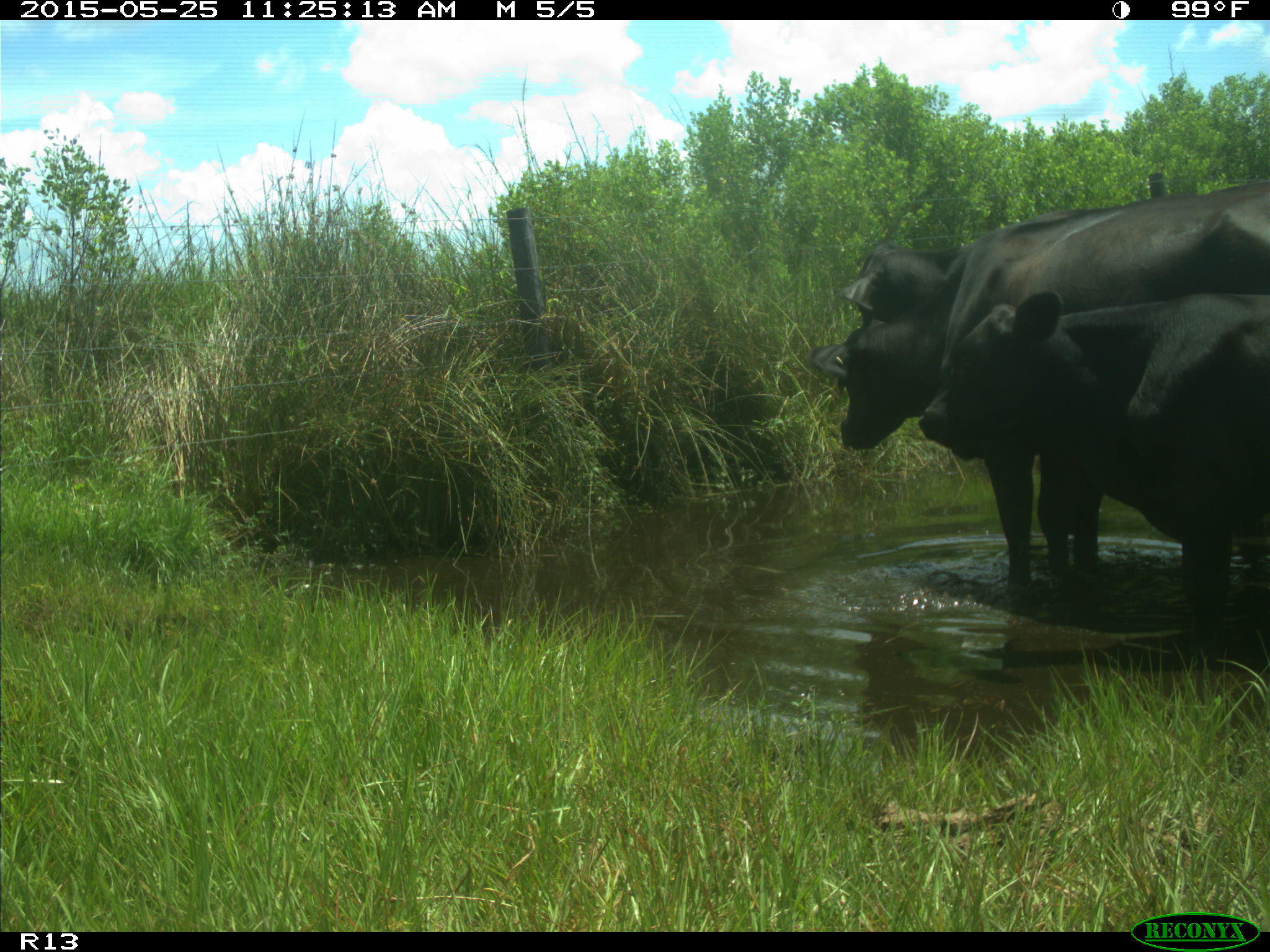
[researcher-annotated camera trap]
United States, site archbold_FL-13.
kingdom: Animalia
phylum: Chordata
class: Mammalia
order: Artiodactyla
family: Bovidae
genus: Bos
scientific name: Bos taurus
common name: domestic cow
Bos taurus (domestic cow).